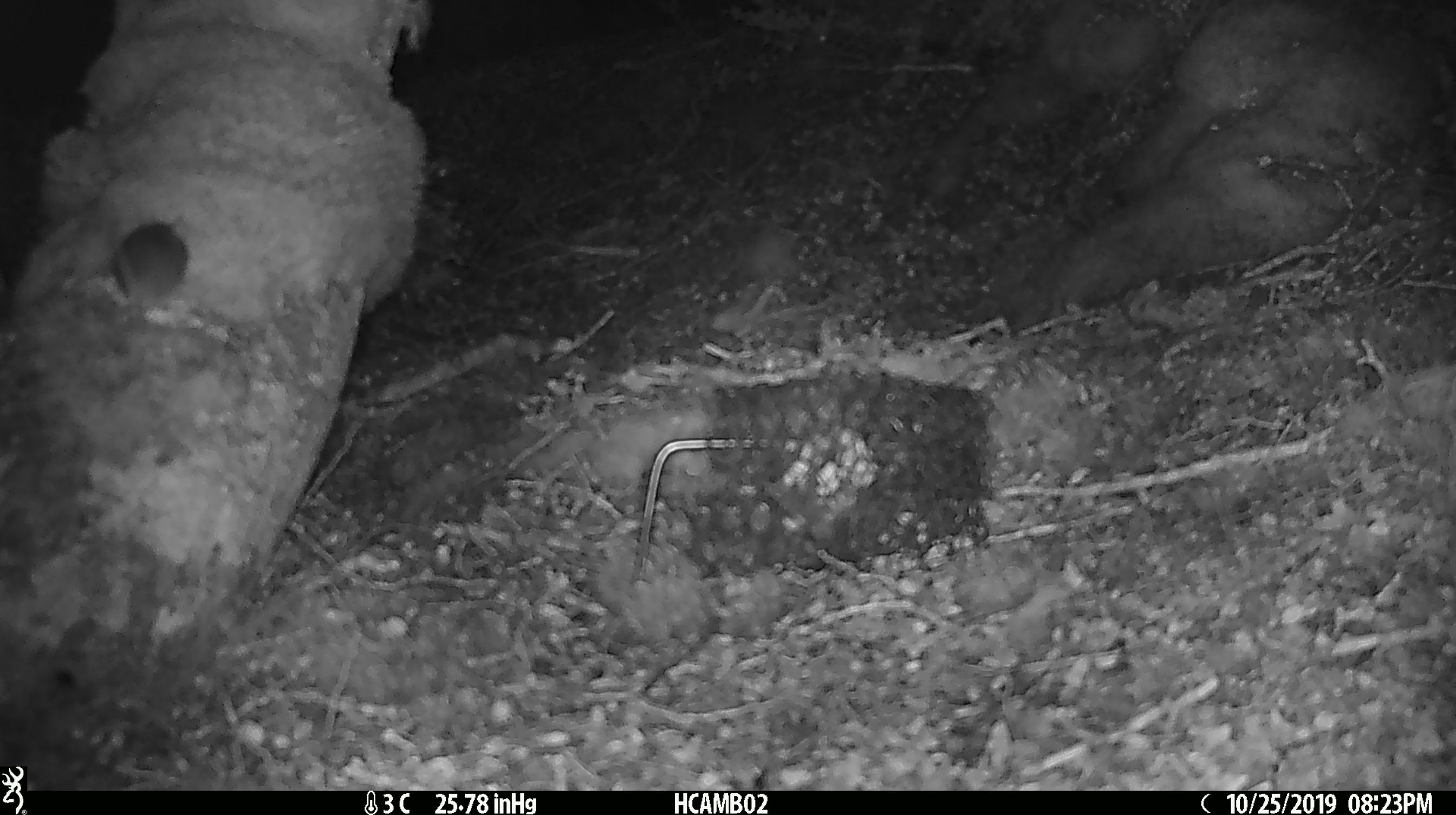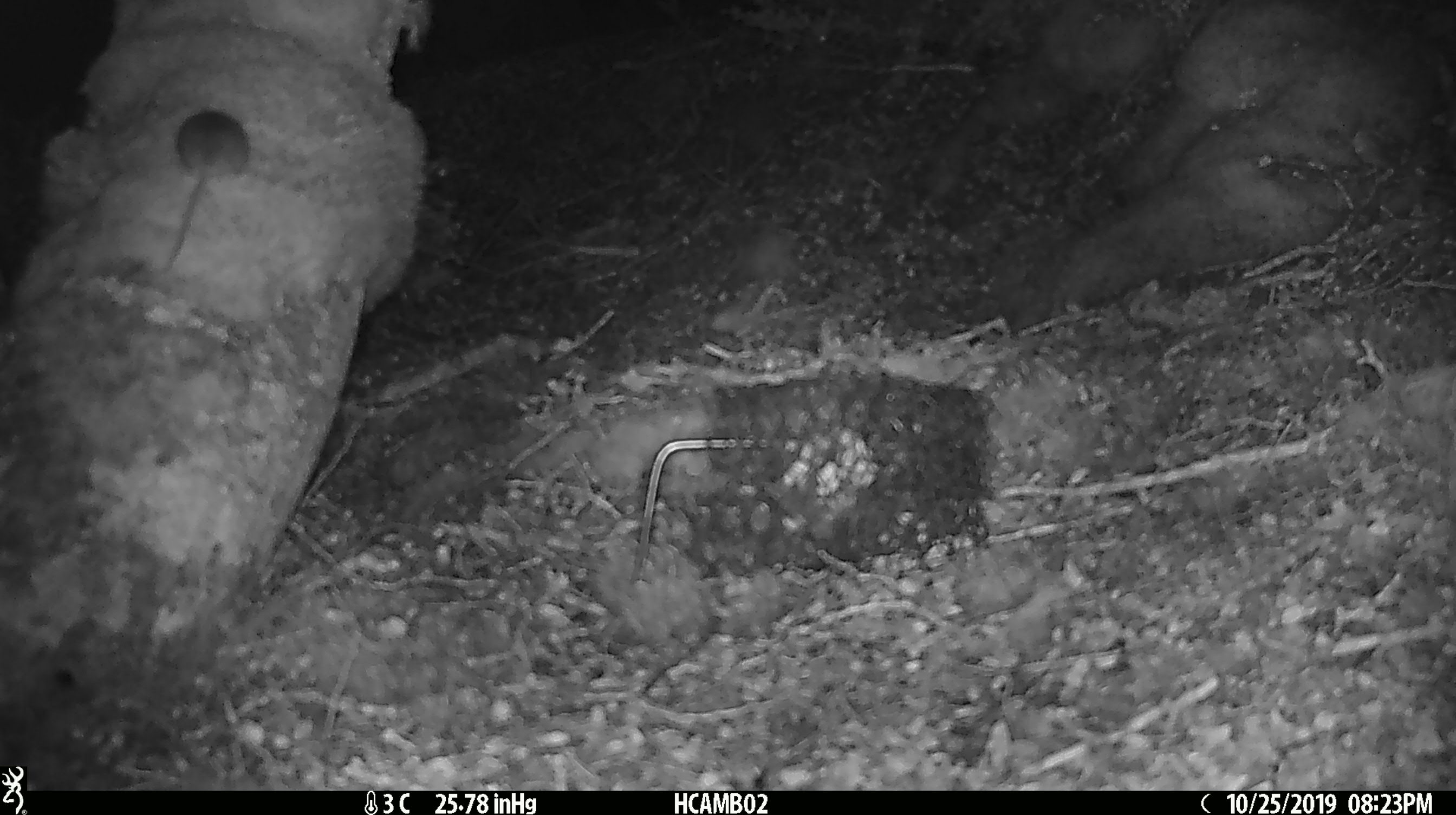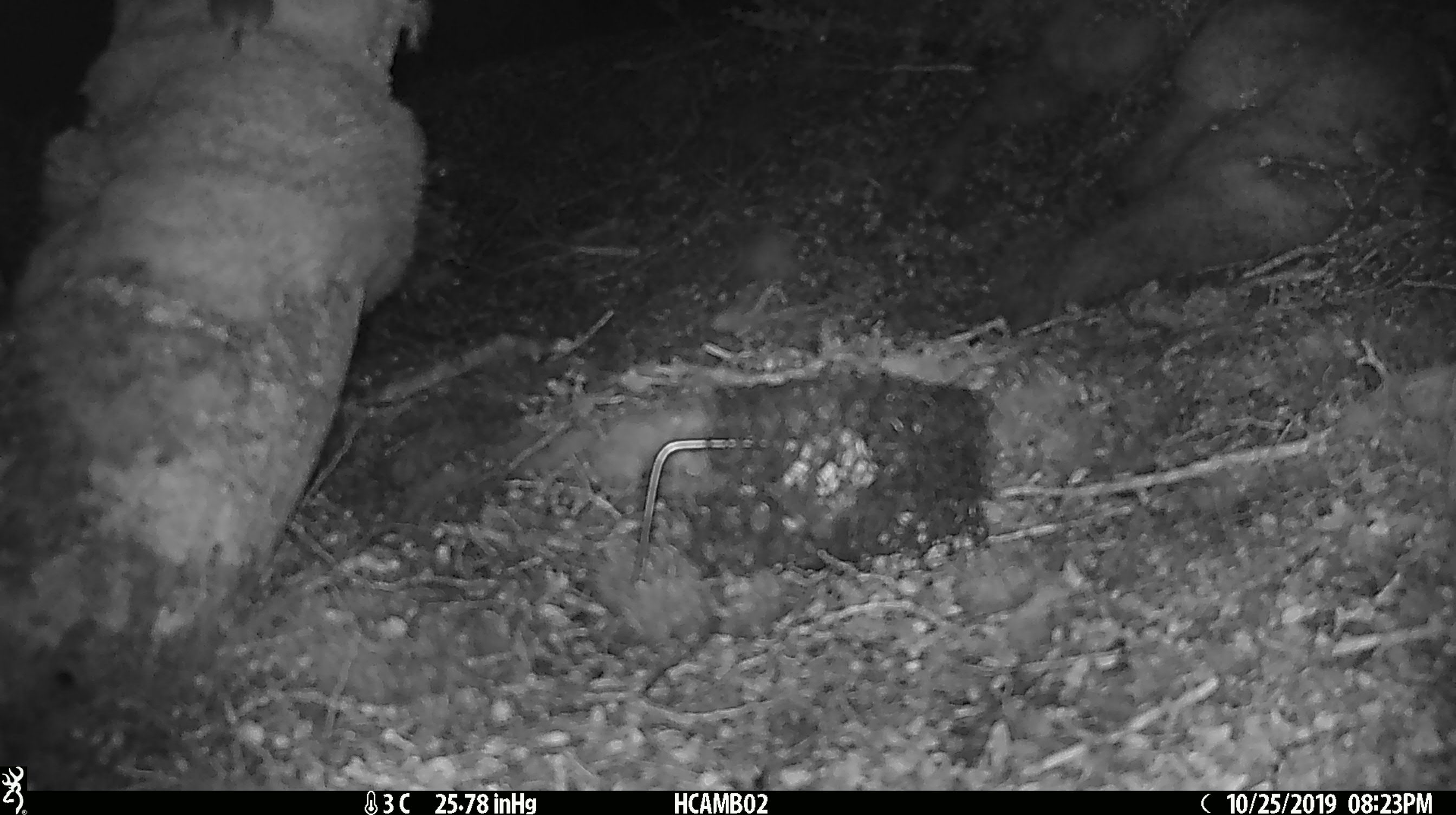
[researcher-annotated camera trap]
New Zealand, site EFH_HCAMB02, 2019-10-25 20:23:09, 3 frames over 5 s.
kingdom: Animalia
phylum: Chordata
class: Mammalia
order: Rodentia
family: Muridae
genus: Mus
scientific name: Mus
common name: mouse